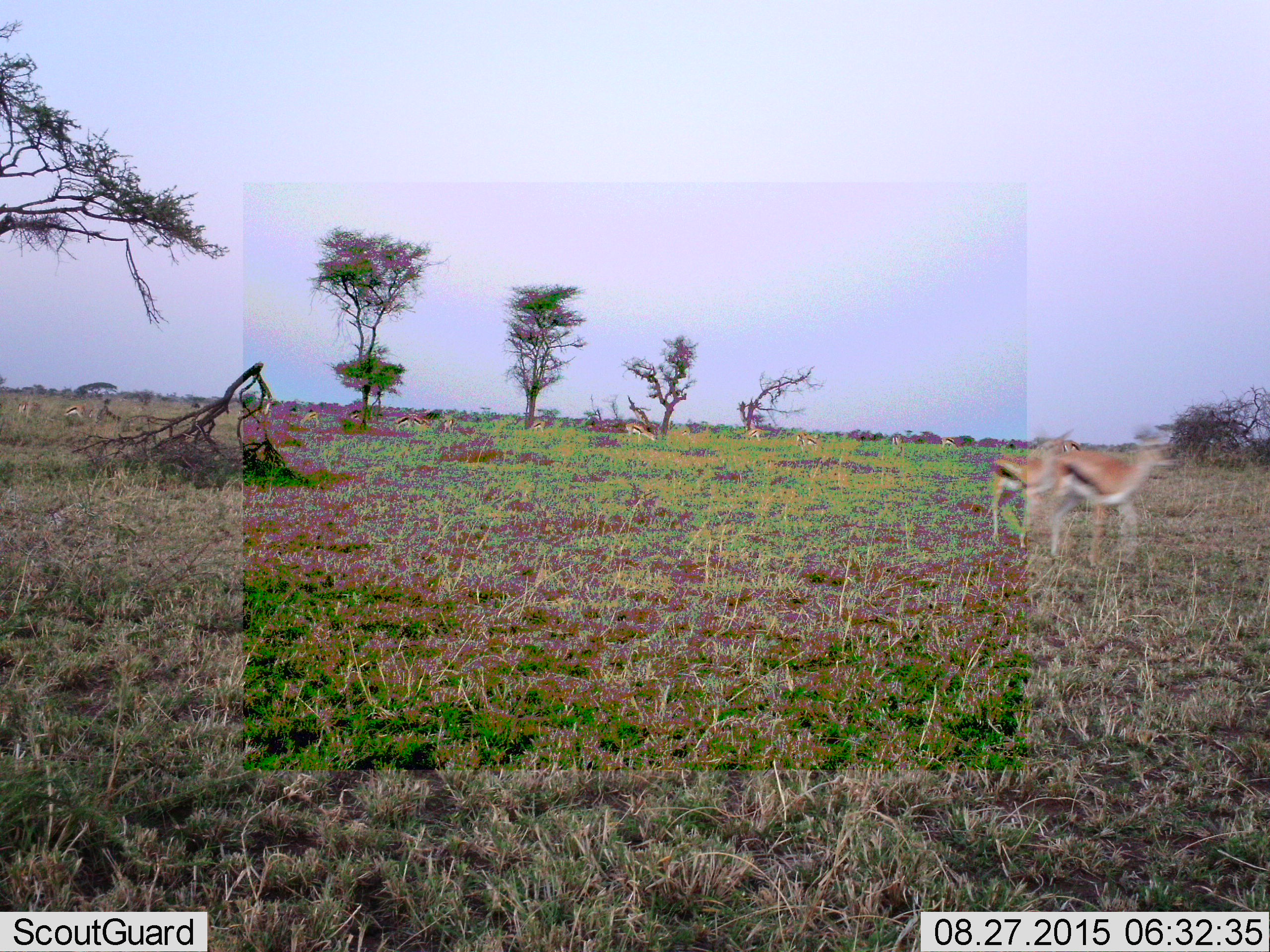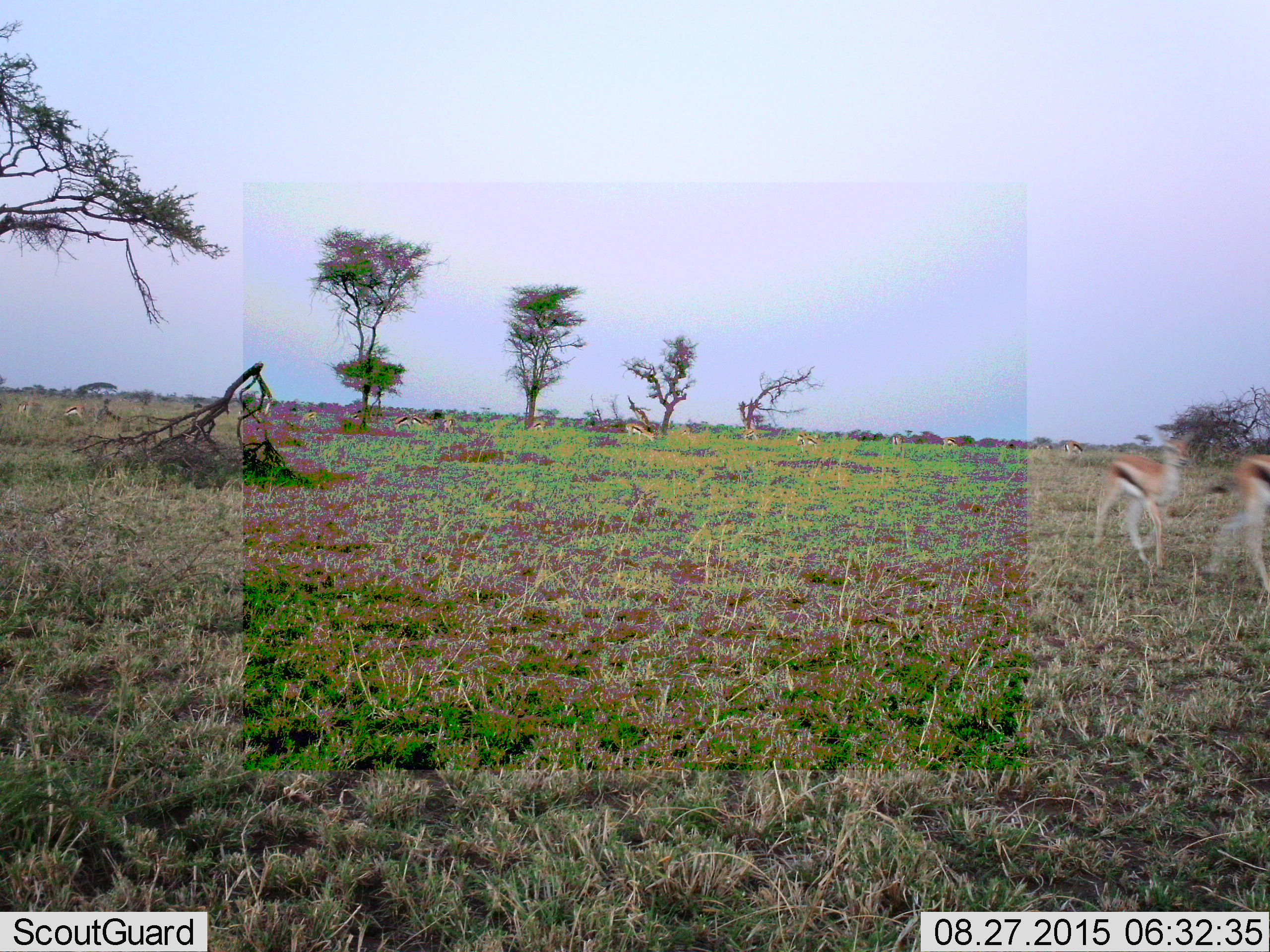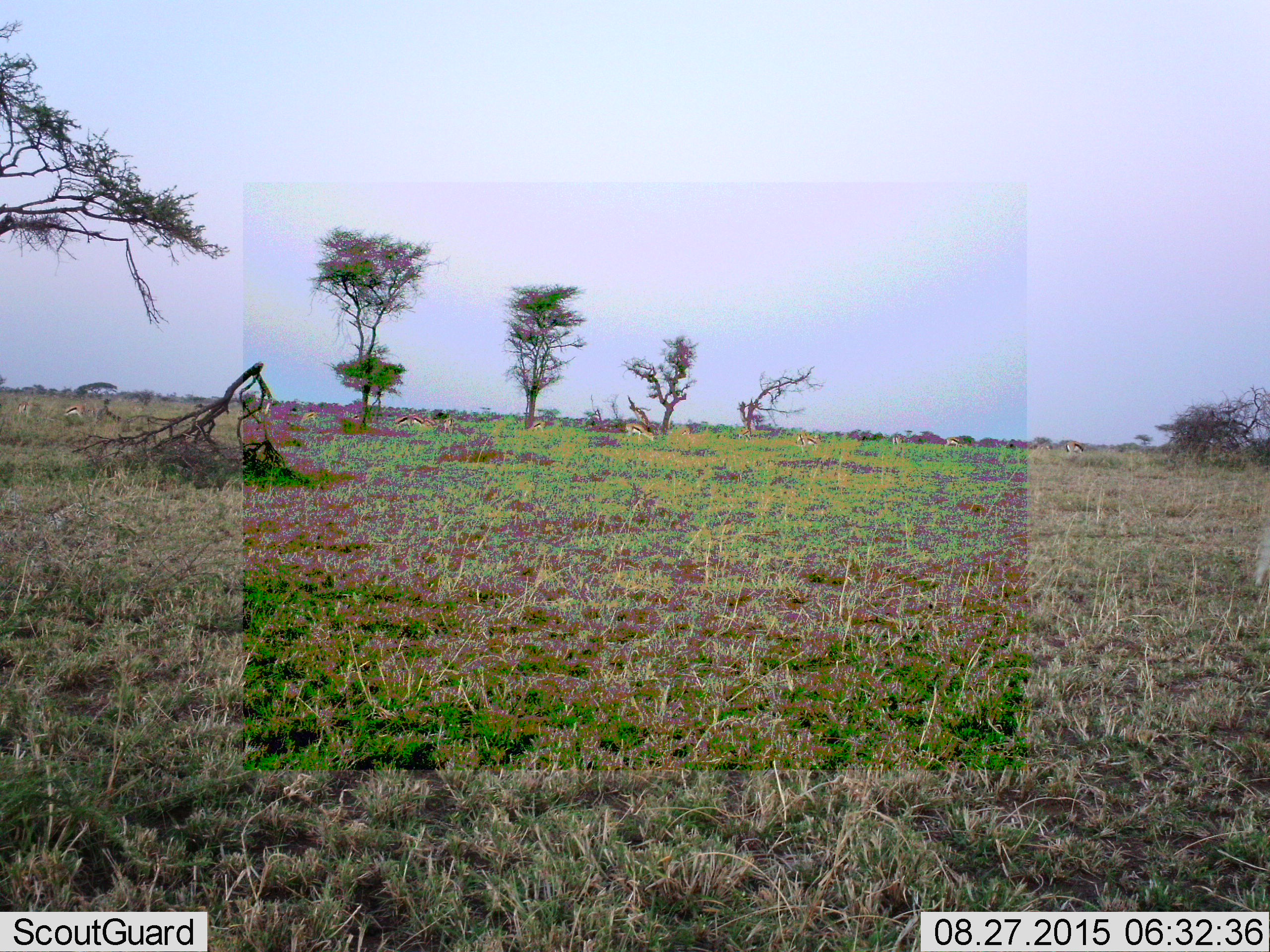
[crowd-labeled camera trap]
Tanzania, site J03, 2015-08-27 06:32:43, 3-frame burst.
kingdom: Animalia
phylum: Chordata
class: Mammalia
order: Artiodactyla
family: Bovidae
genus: Eudorcas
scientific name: Eudorcas thomsonii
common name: thomson's gazelle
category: gazellethomsons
Gazellethomsons (thomson's gazelle) (Eudorcas thomsonii), count 11-50. Behavior (volunteer vote fractions): standing 50%, resting 0%, moving 80%, interacting 0%. Young present (vote fraction): 10%. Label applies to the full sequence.